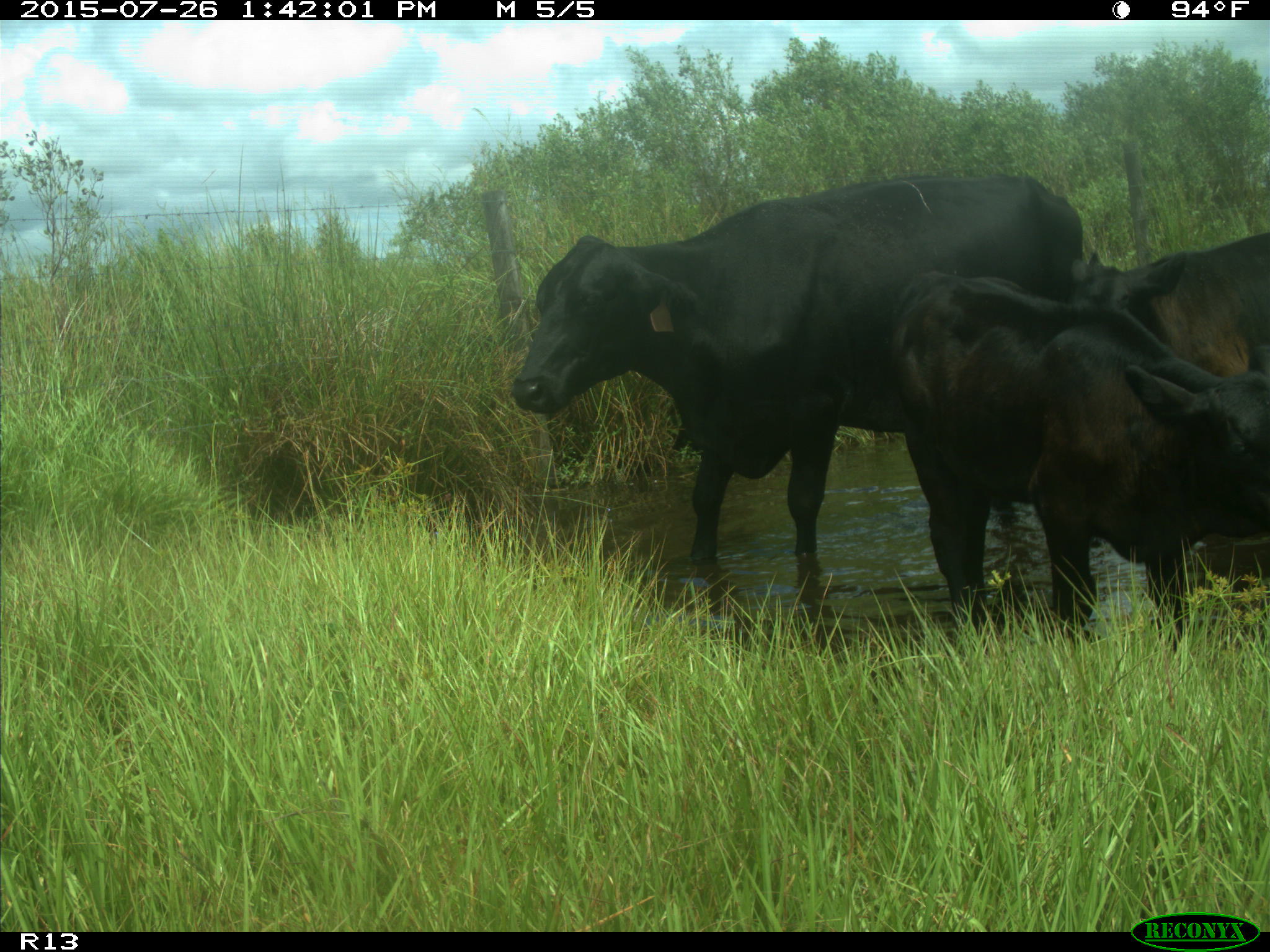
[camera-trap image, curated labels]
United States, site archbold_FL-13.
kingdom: Animalia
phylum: Chordata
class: Mammalia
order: Artiodactyla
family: Bovidae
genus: Bos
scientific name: Bos taurus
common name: domestic cow